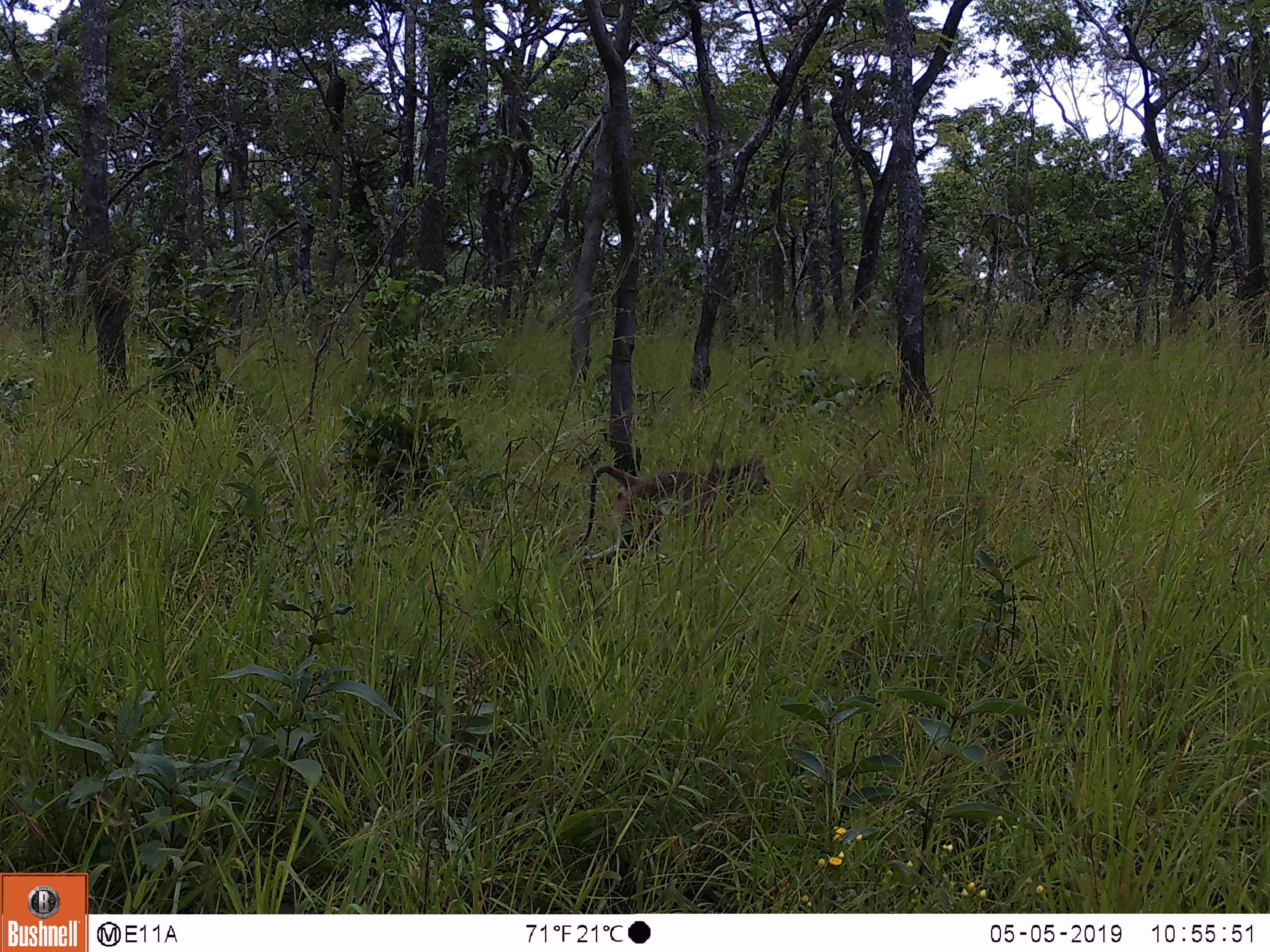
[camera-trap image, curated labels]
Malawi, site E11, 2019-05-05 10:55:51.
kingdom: Animalia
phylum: Chordata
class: Mammalia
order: Primates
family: Cercopithecidae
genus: Papio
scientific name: Papio cynocephalus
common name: yellow baboon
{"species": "yellow baboon (Papio cynocephalus)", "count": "1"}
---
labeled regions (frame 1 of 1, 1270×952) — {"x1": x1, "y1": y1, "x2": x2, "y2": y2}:
yellow baboon: {"x1": 573, "y1": 444, "x2": 777, "y2": 583}